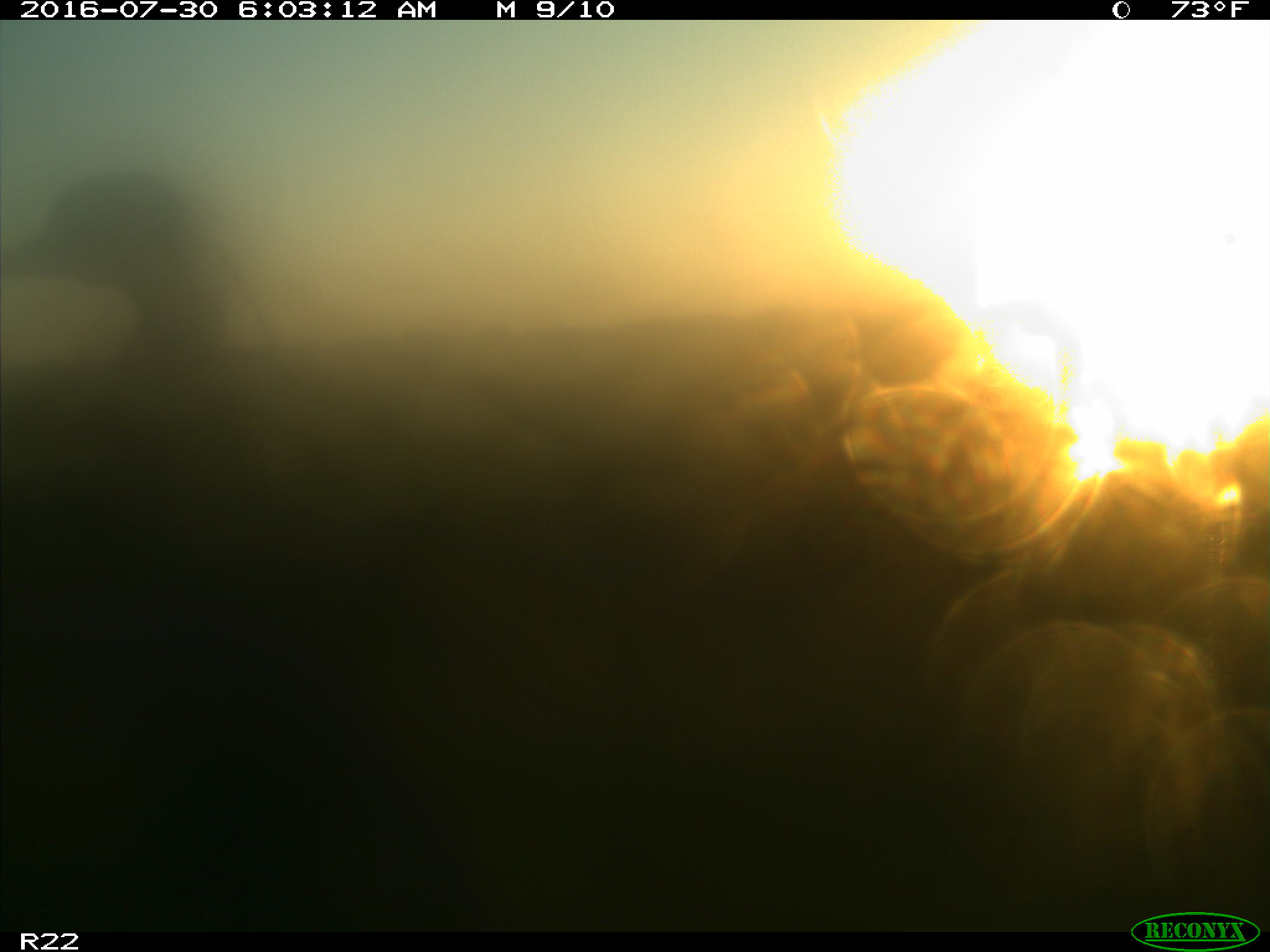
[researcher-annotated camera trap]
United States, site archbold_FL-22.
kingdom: Animalia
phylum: Chordata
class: Aves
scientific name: Aves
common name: birds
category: unidentified bird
Unidentified bird (birds) (Aves).